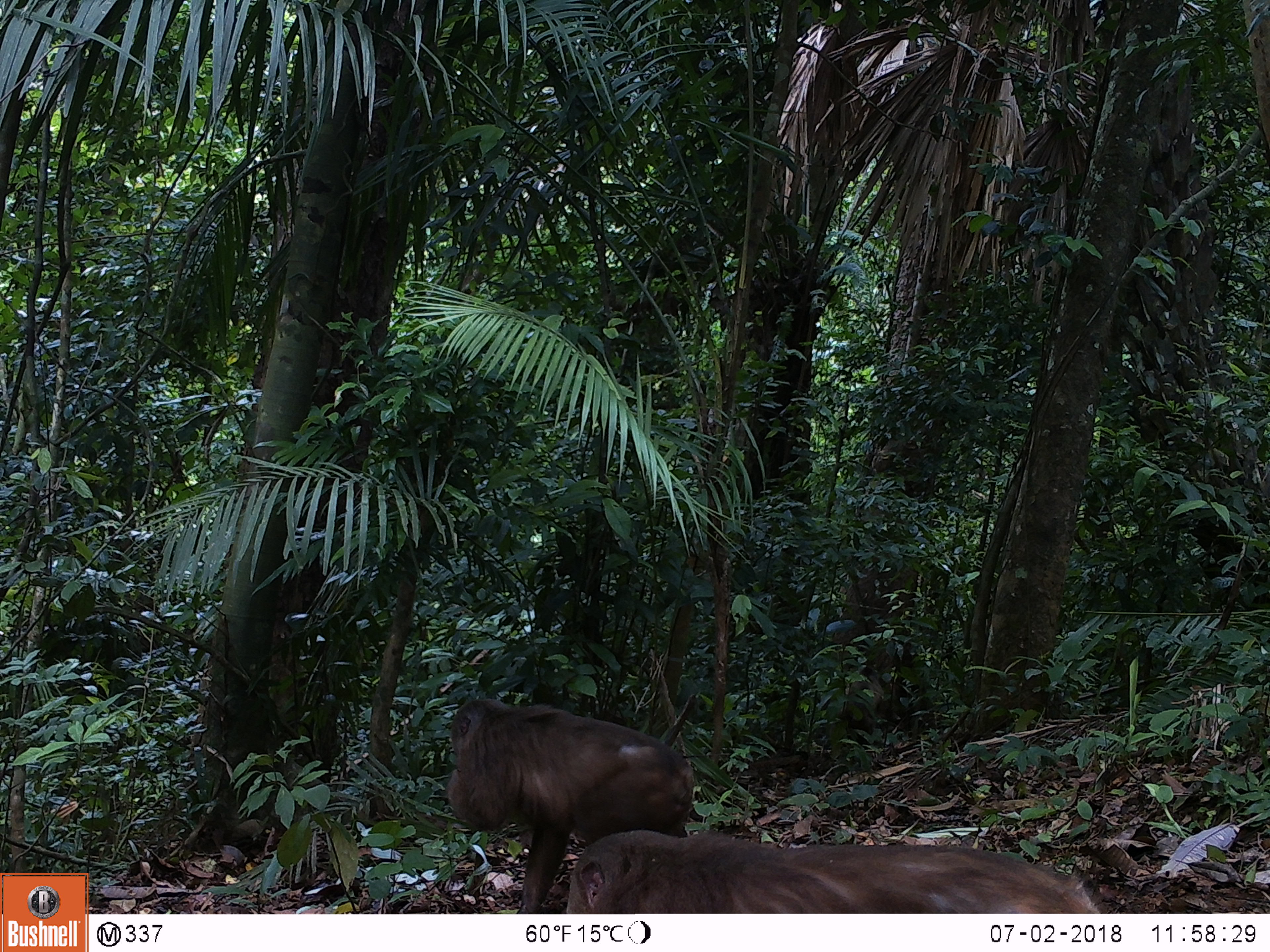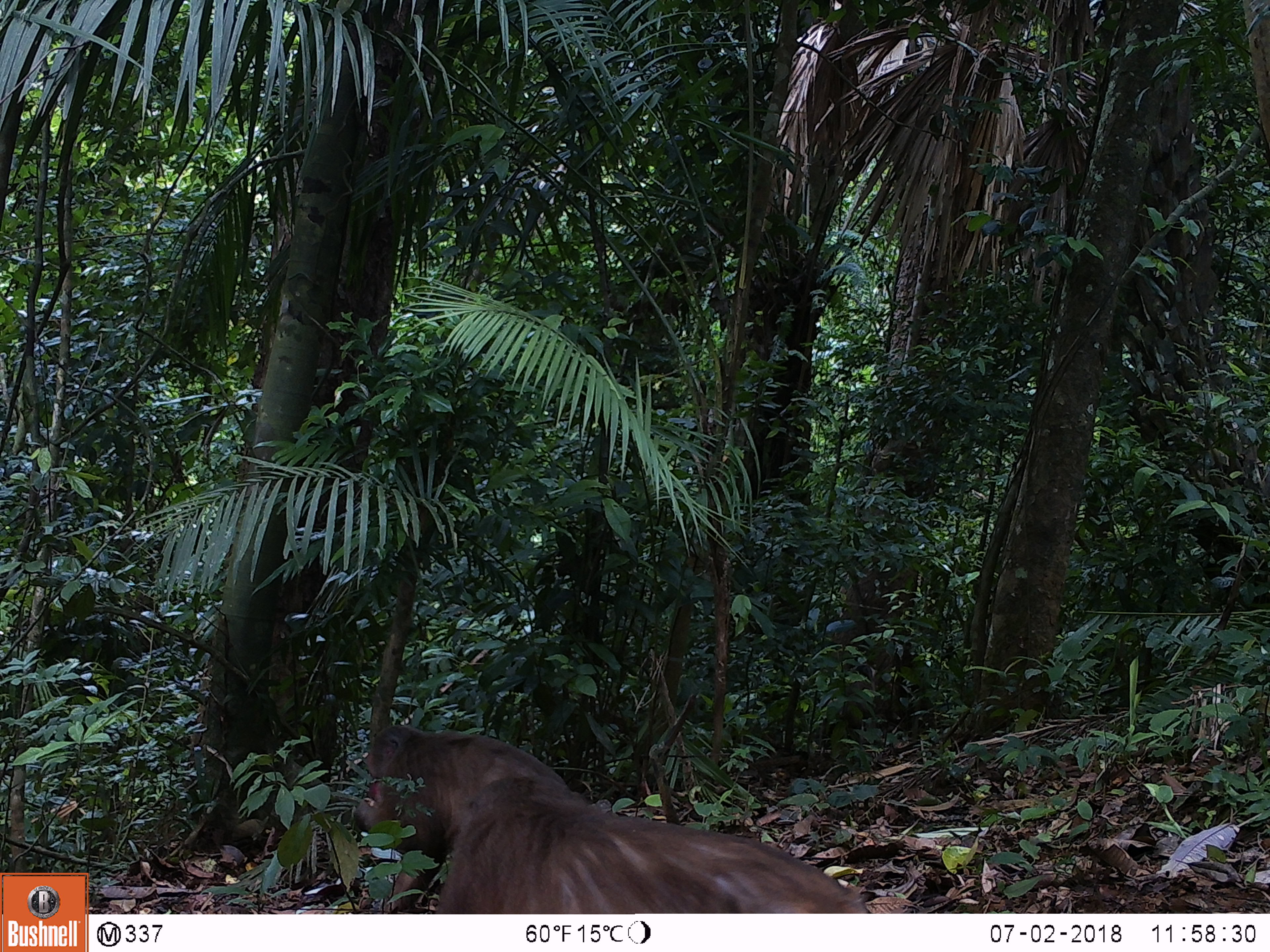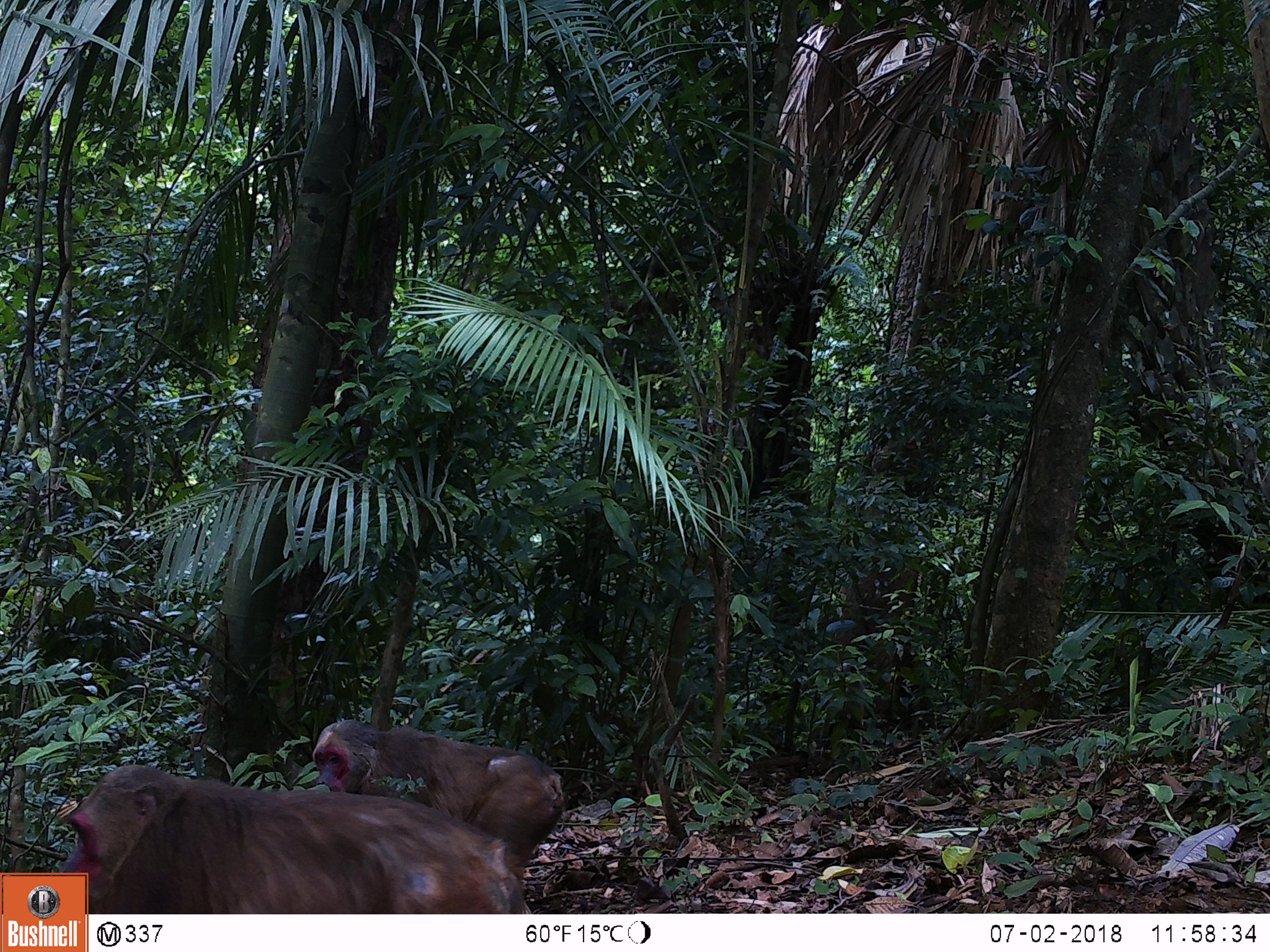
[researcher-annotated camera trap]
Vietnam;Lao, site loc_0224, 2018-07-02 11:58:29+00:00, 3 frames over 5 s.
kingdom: Animalia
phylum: Chordata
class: Mammalia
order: Primates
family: Cercopithecidae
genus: Macaca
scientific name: Macaca arctoides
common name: stump-tailed macaque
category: stump tailed macaque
Stump tailed macaque (stump-tailed macaque) (Macaca arctoides). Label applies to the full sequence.